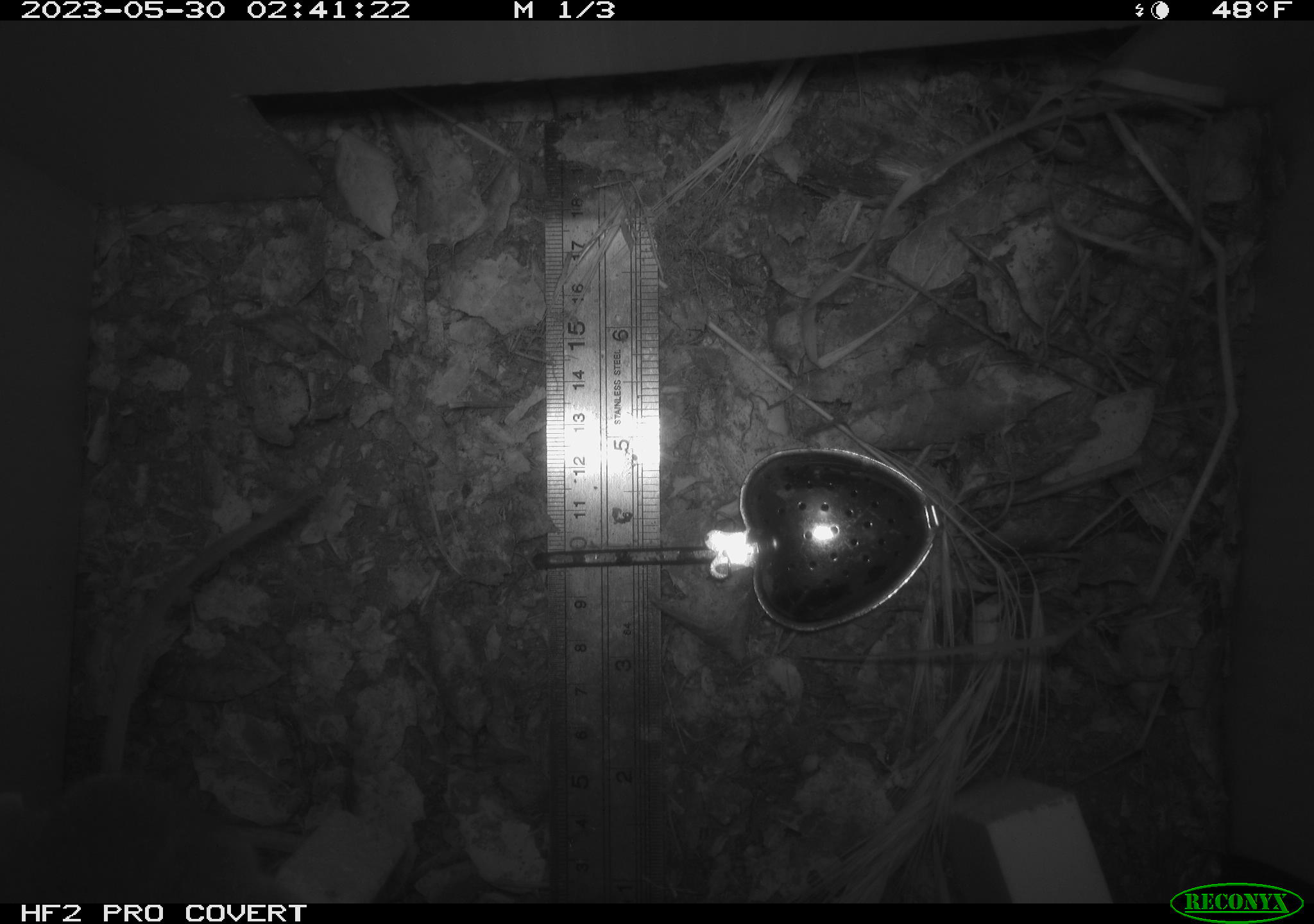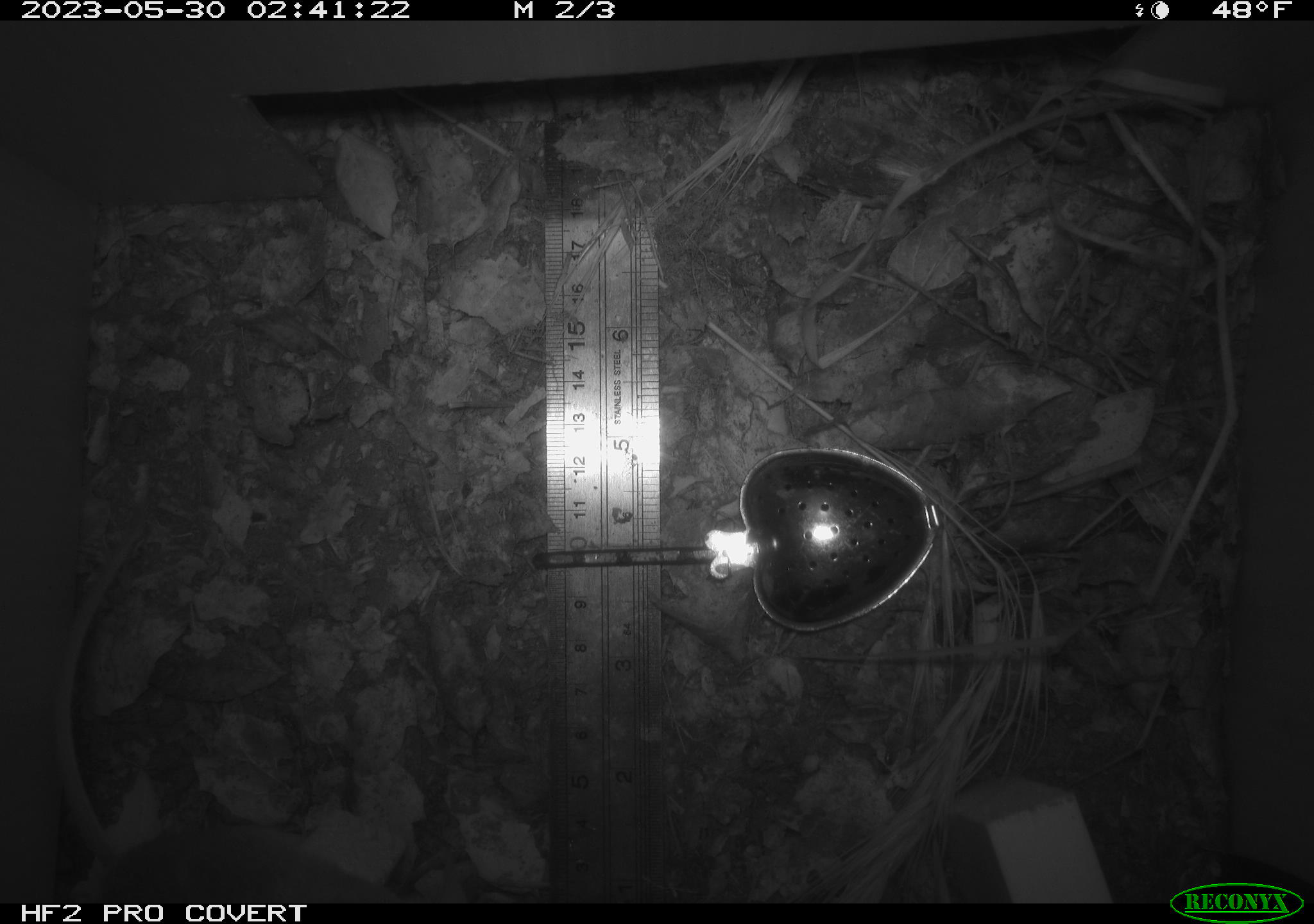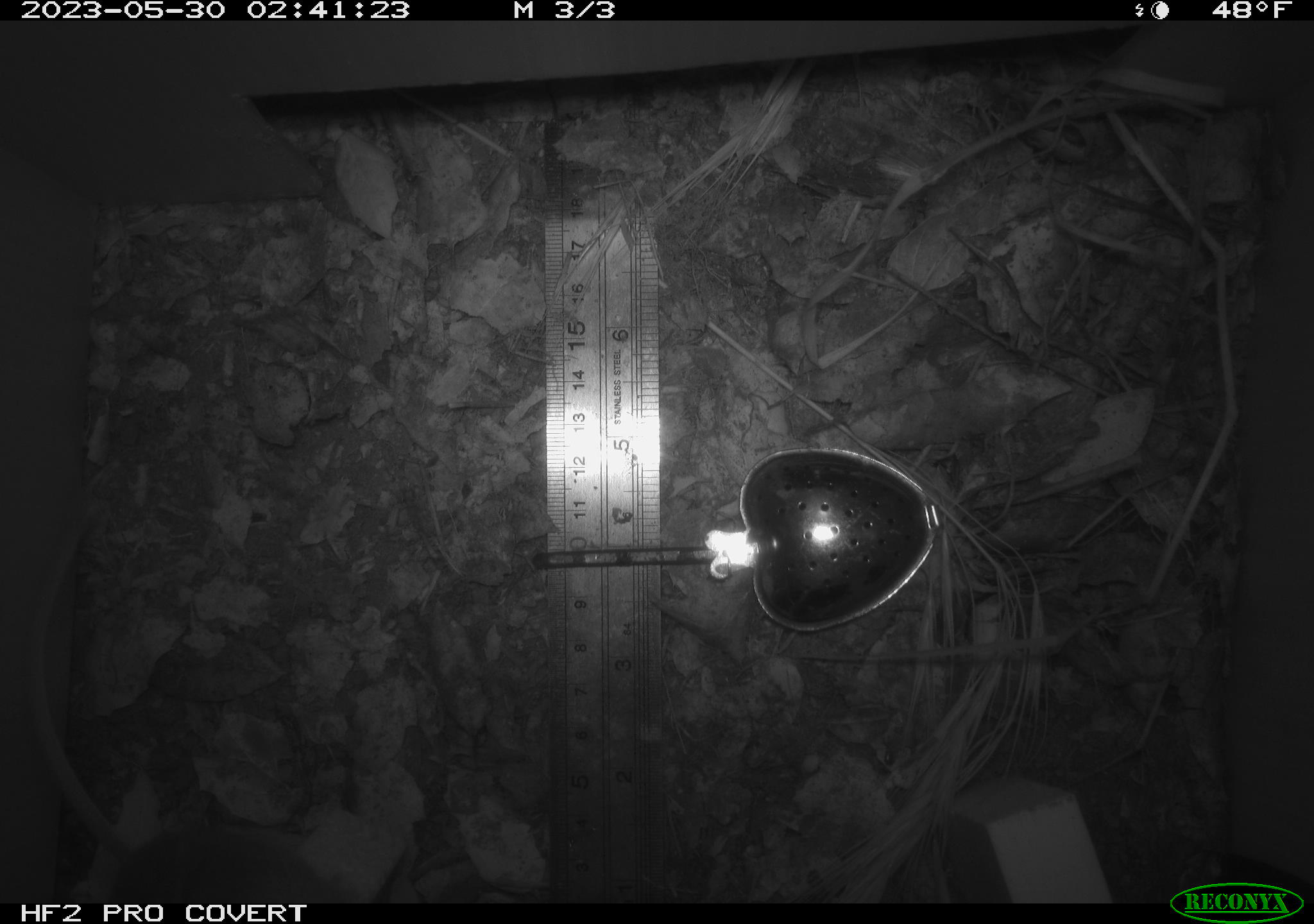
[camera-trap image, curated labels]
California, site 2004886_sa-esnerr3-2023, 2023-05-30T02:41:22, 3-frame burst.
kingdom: Animalia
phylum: Chordata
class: Mammalia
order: Rodentia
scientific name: Rodentia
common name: mouse species